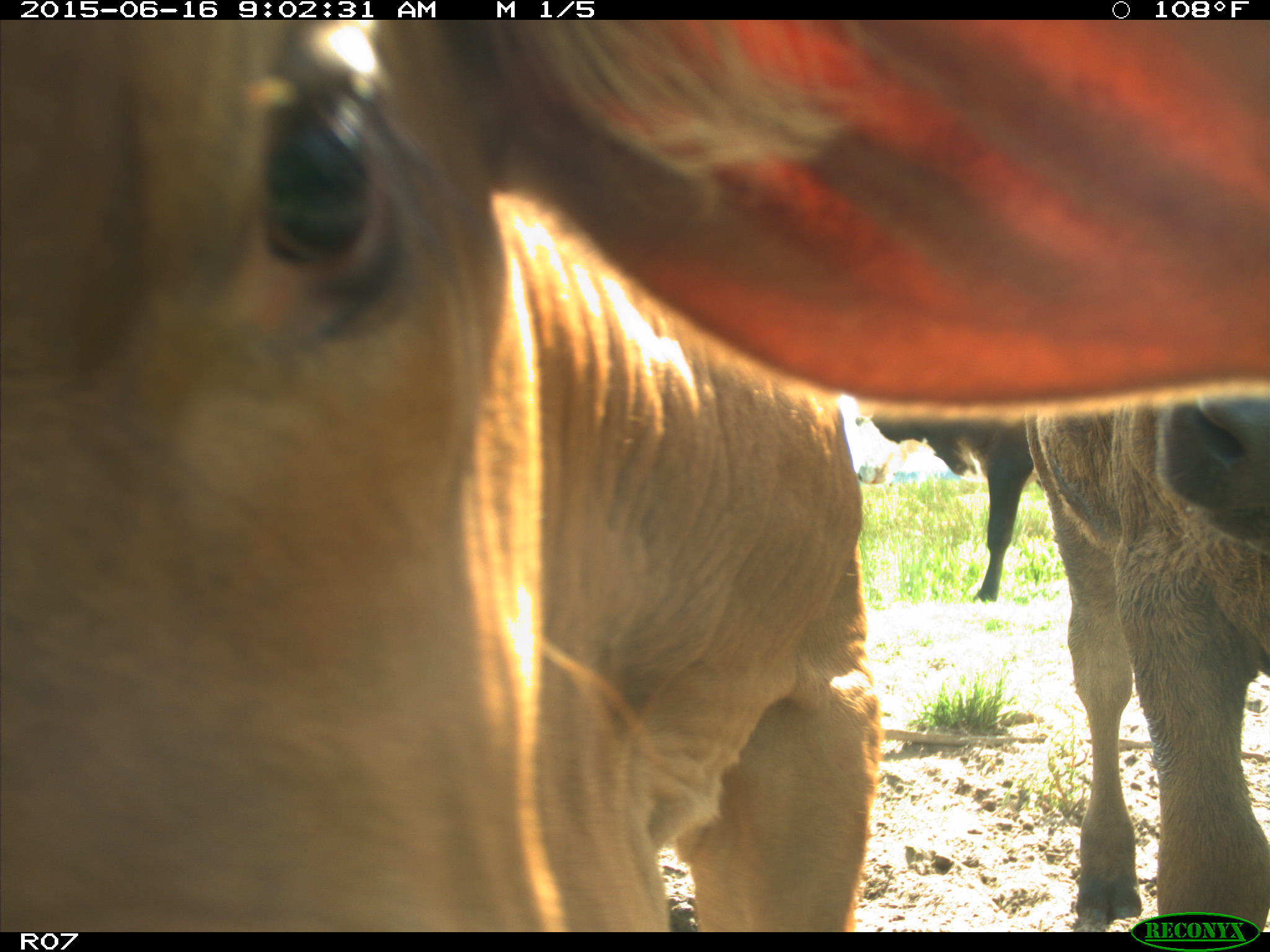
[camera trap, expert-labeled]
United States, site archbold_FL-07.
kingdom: Animalia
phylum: Chordata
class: Mammalia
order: Artiodactyla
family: Bovidae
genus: Bos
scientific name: Bos taurus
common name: domestic cow